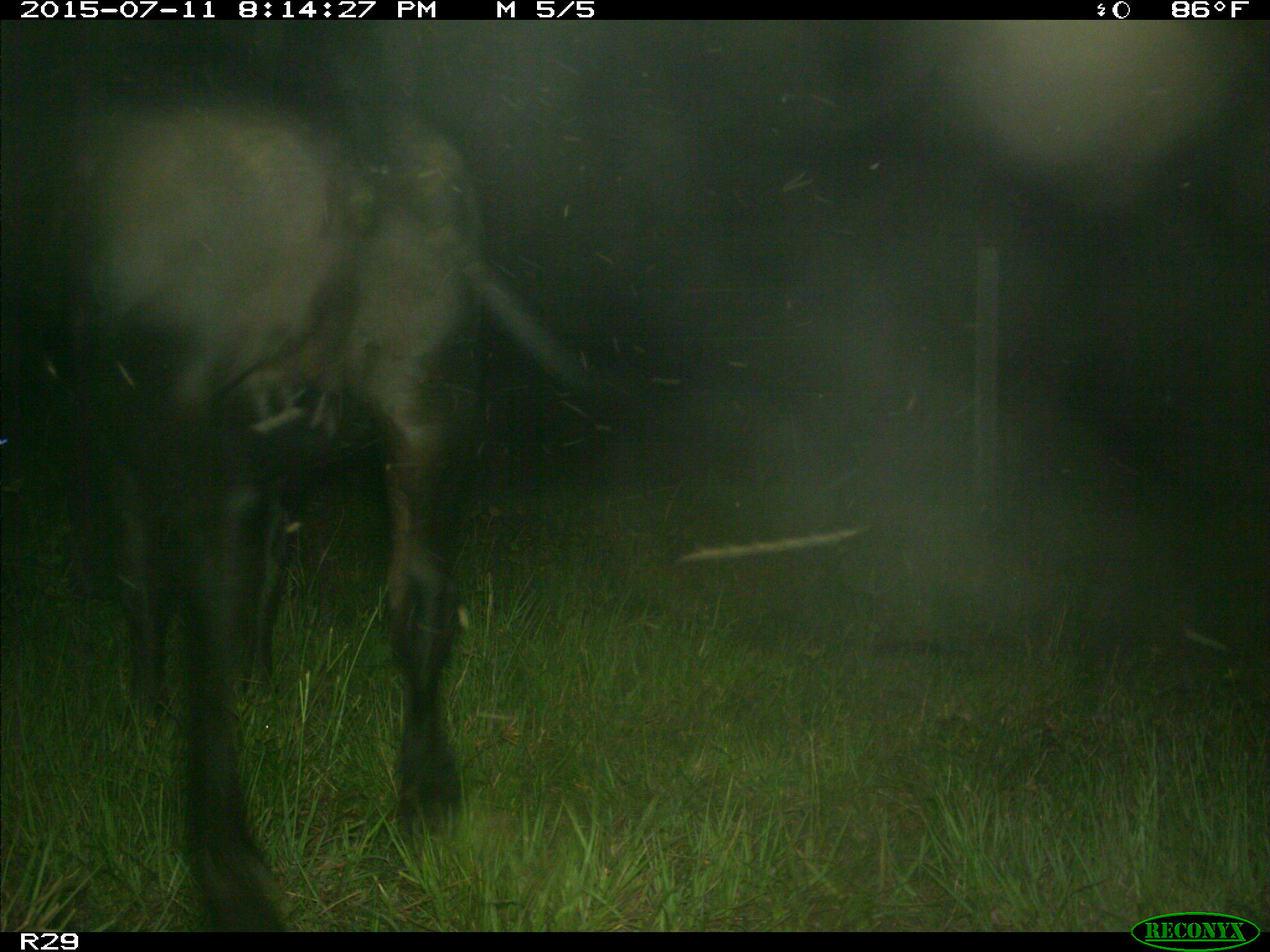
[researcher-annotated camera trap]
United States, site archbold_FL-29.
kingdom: Animalia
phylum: Chordata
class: Mammalia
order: Artiodactyla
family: Bovidae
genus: Bos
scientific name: Bos taurus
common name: domestic cow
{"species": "Bos taurus (domestic cow)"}